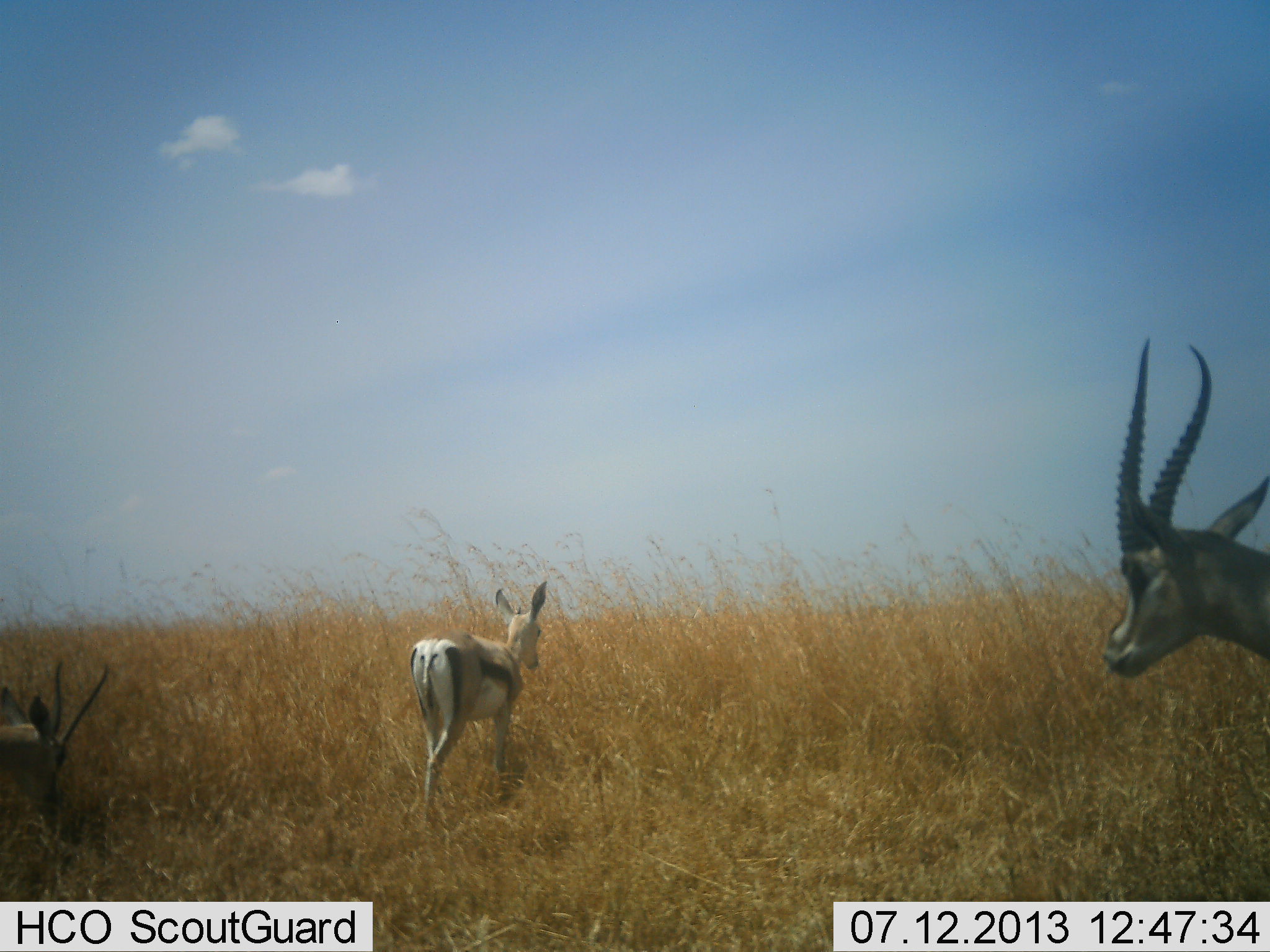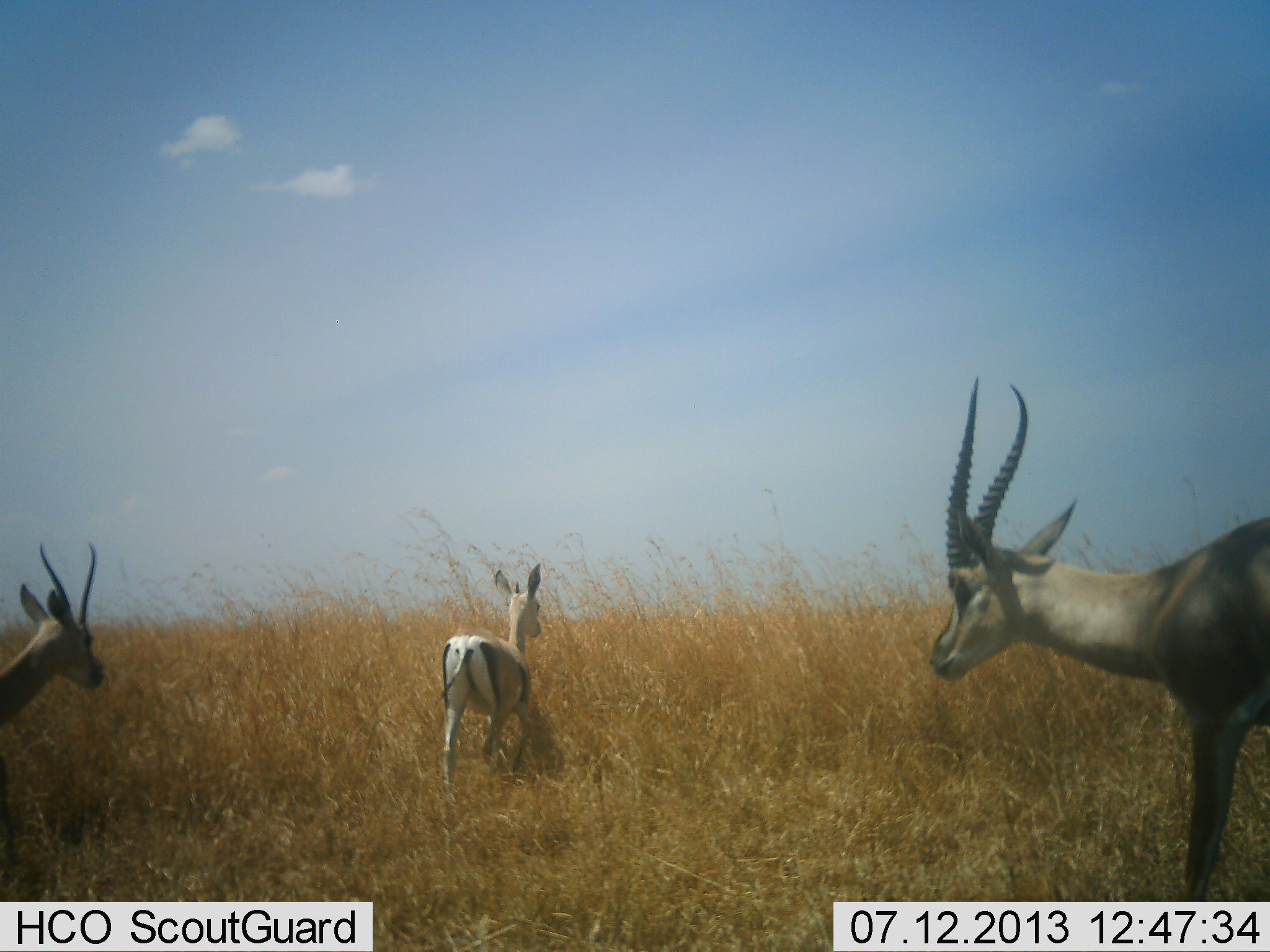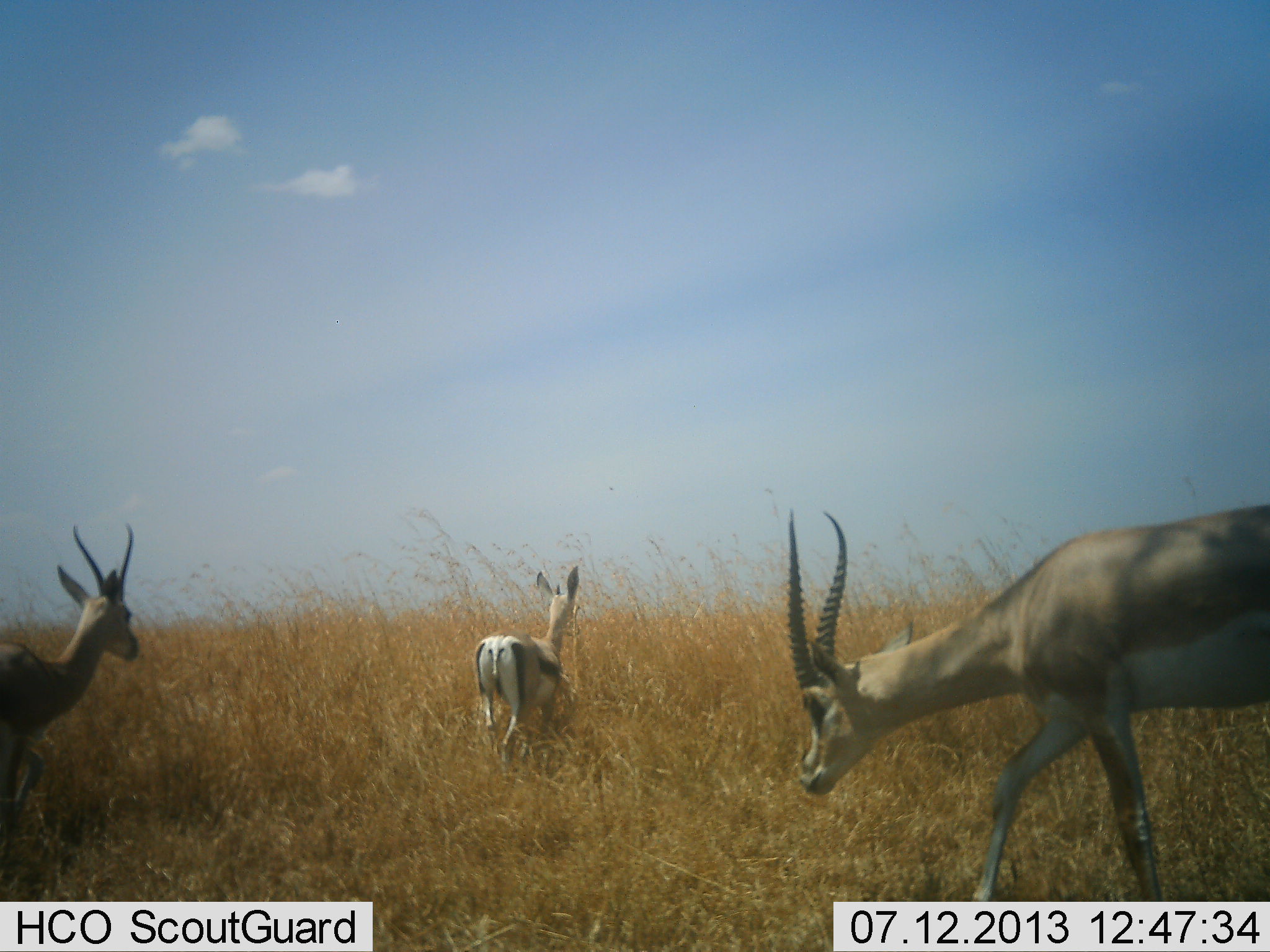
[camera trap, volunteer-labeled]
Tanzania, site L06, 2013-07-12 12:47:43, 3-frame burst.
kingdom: Animalia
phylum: Chordata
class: Mammalia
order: Artiodactyla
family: Bovidae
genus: Nanger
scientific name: Nanger granti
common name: grant's gazelle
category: gazellegrants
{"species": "gazellegrants (grant's gazelle) (Nanger granti)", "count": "3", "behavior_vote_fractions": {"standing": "15%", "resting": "0%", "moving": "85%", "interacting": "0%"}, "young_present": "10%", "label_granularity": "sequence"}